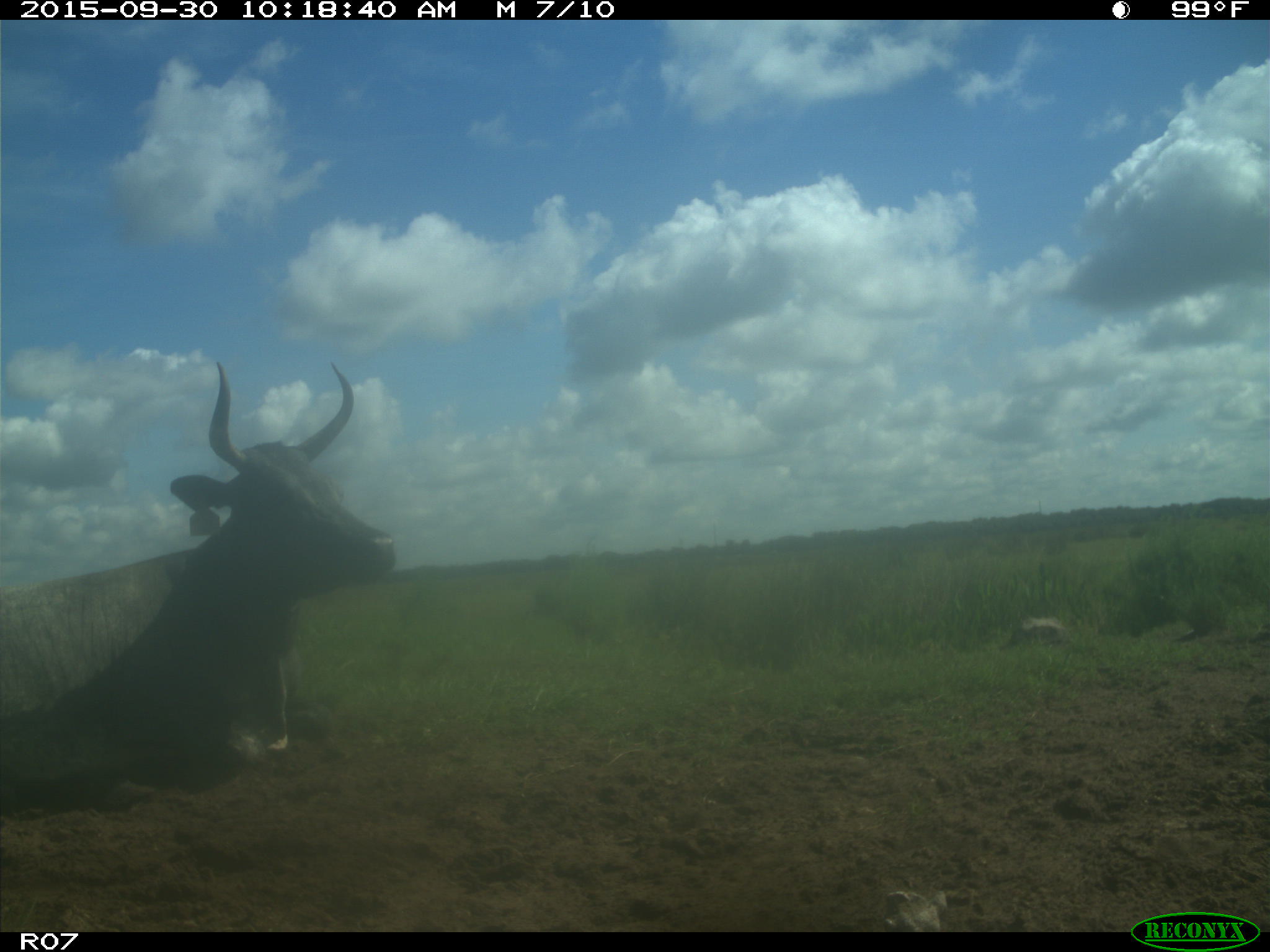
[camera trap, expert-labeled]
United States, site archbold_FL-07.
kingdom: Animalia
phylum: Chordata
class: Mammalia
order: Artiodactyla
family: Bovidae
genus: Bos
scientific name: Bos taurus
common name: domestic cow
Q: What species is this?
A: Bos taurus (domestic cow).